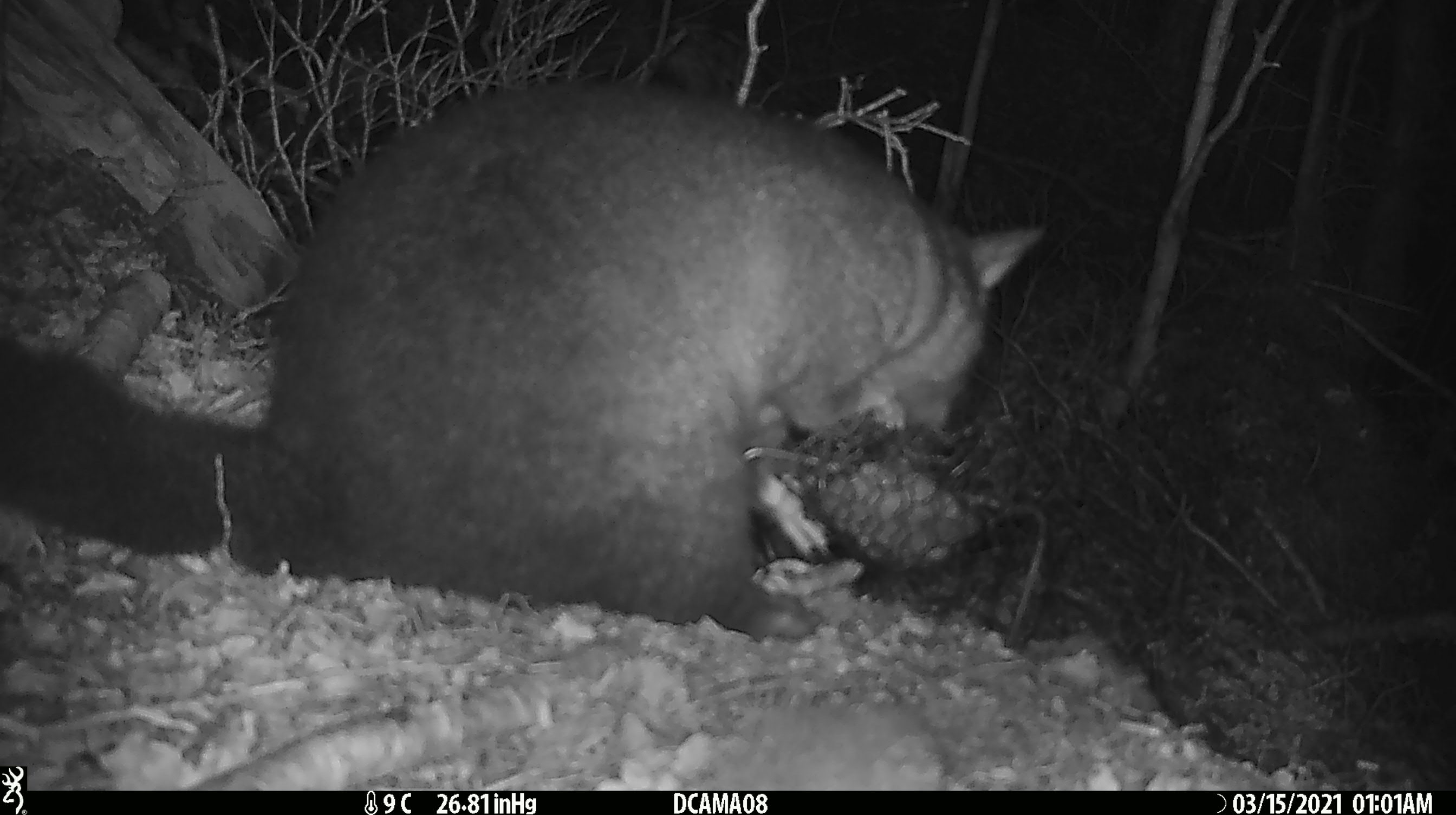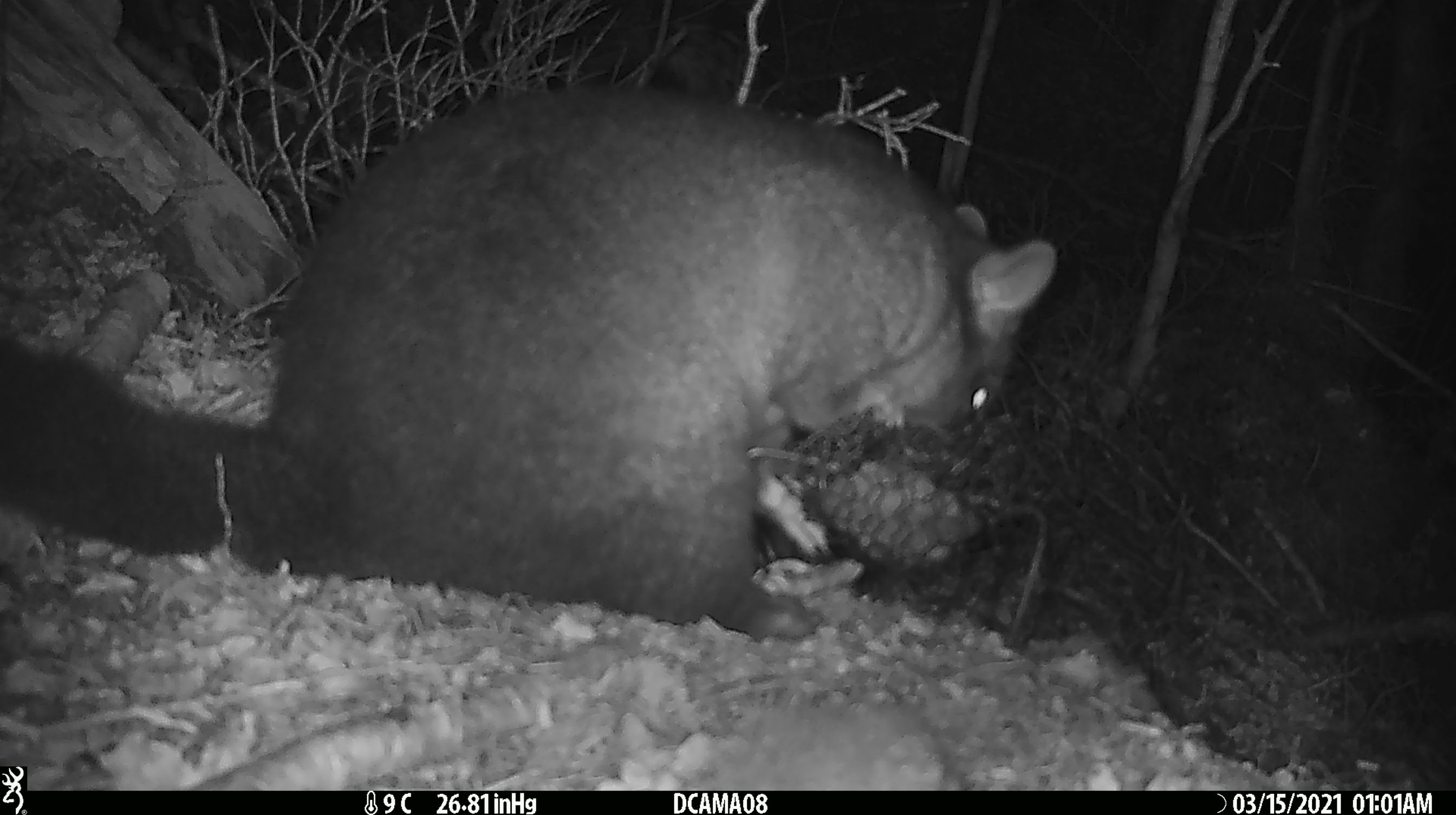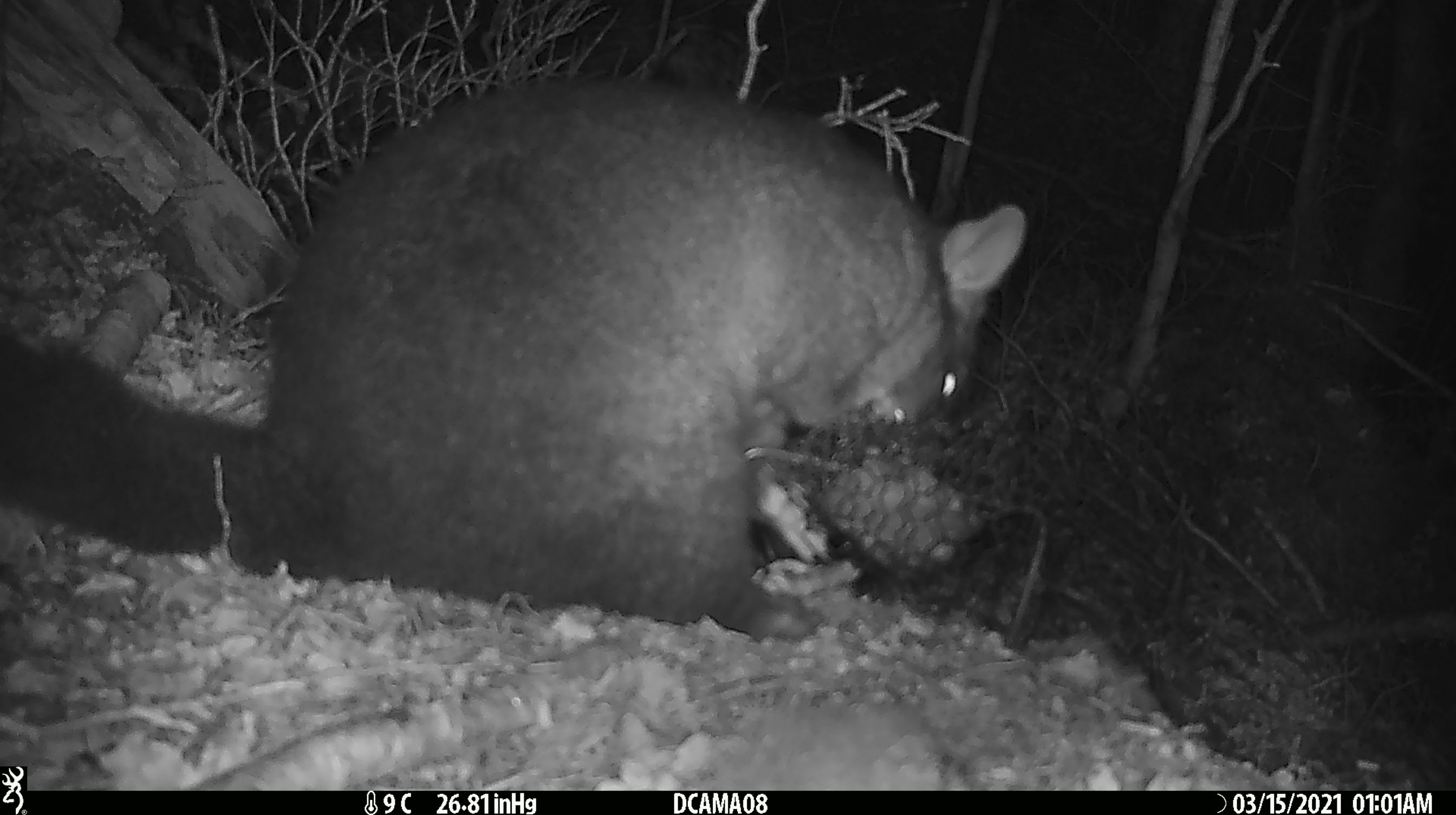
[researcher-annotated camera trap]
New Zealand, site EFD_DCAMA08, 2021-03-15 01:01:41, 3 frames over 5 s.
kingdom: Animalia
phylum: Chordata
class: Mammalia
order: Diprotodontia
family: Phalangeridae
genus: Trichosurus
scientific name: Trichosurus vulpecula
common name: common brushtail possum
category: possum